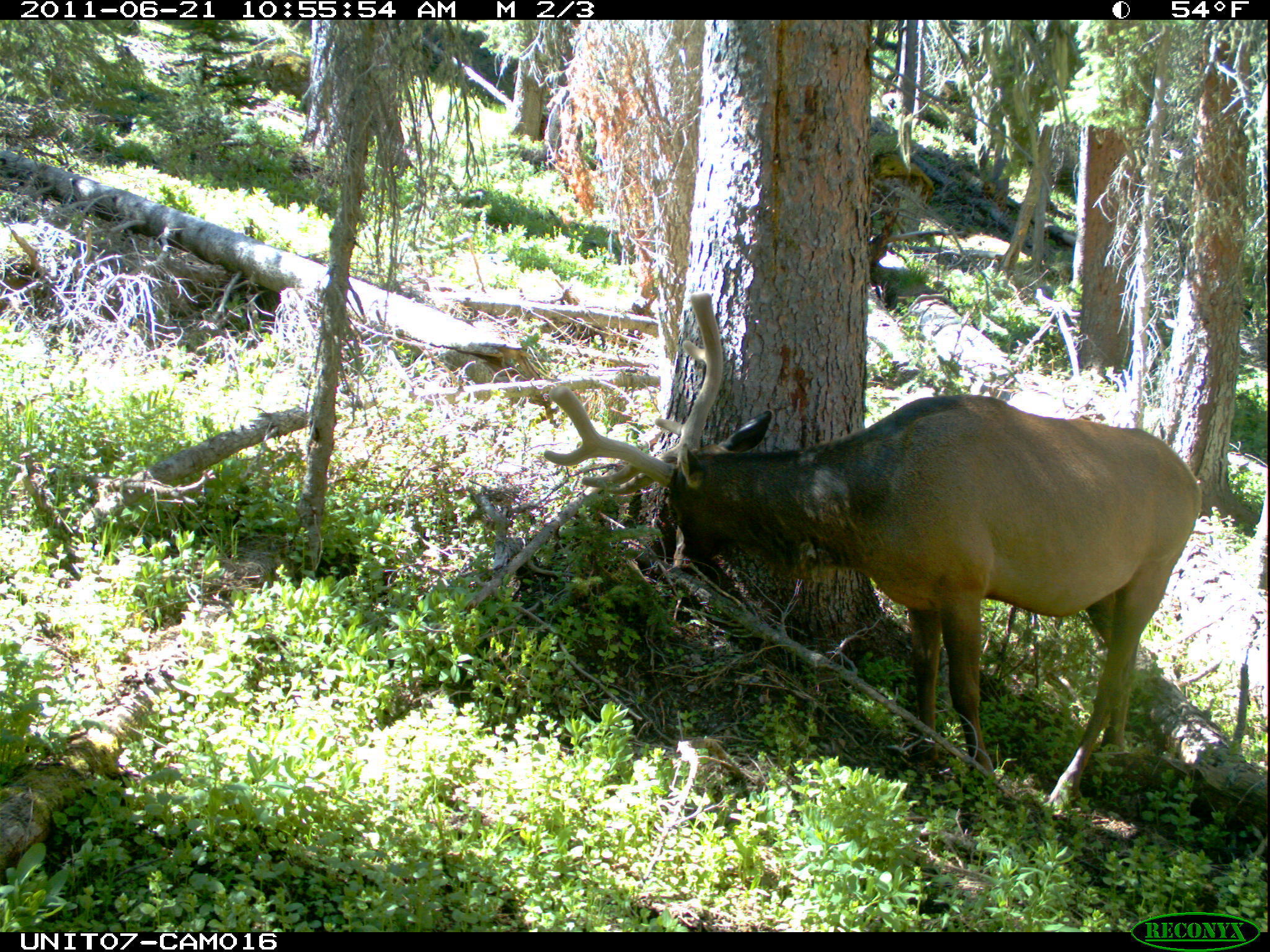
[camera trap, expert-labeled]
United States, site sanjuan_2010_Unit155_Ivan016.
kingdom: Animalia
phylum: Chordata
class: Mammalia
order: Artiodactyla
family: Cervidae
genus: Cervus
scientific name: Cervus elaphus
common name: red deer